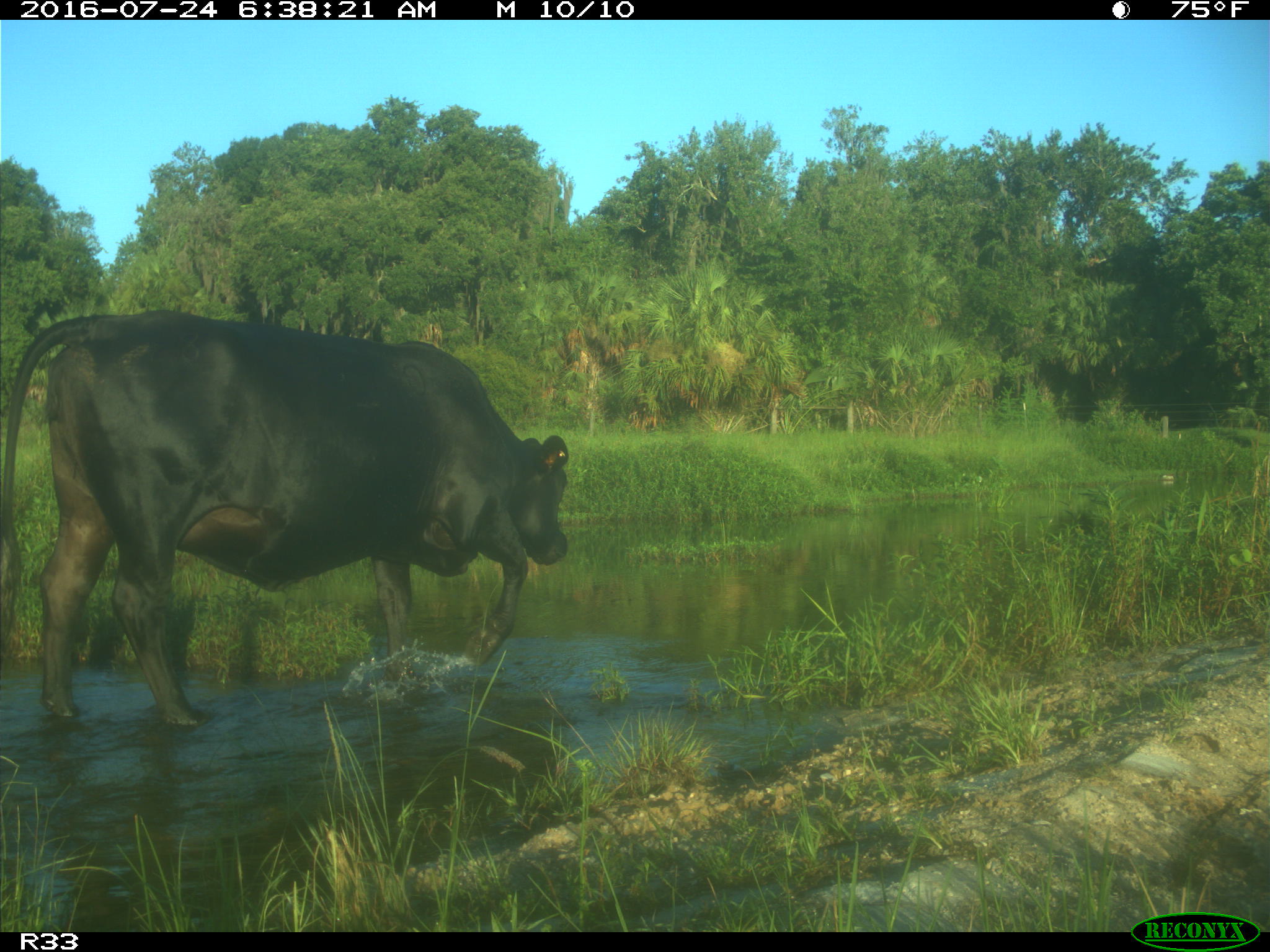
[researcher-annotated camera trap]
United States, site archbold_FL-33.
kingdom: Animalia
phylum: Chordata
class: Mammalia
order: Artiodactyla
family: Bovidae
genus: Bos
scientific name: Bos taurus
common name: domestic cow